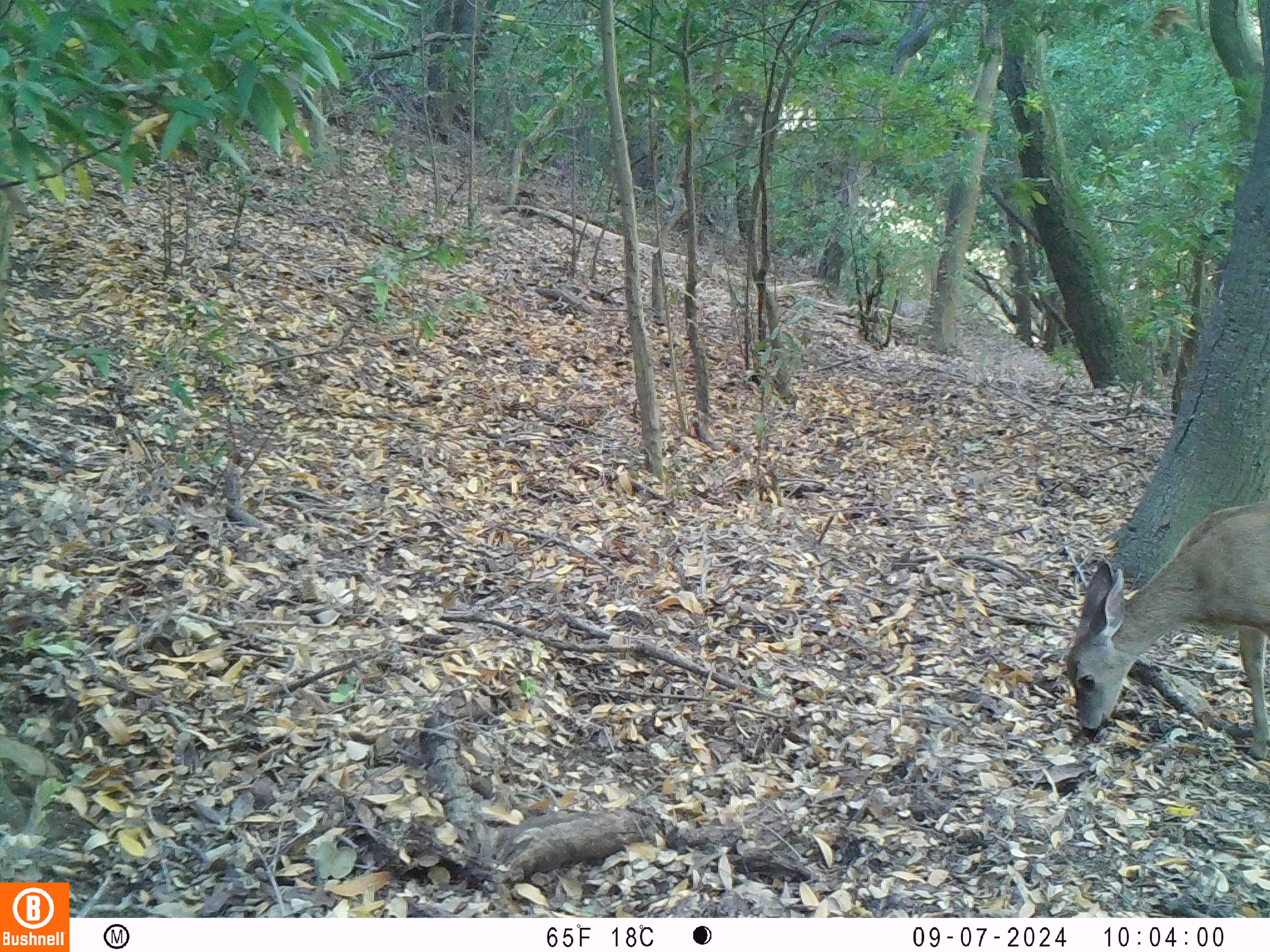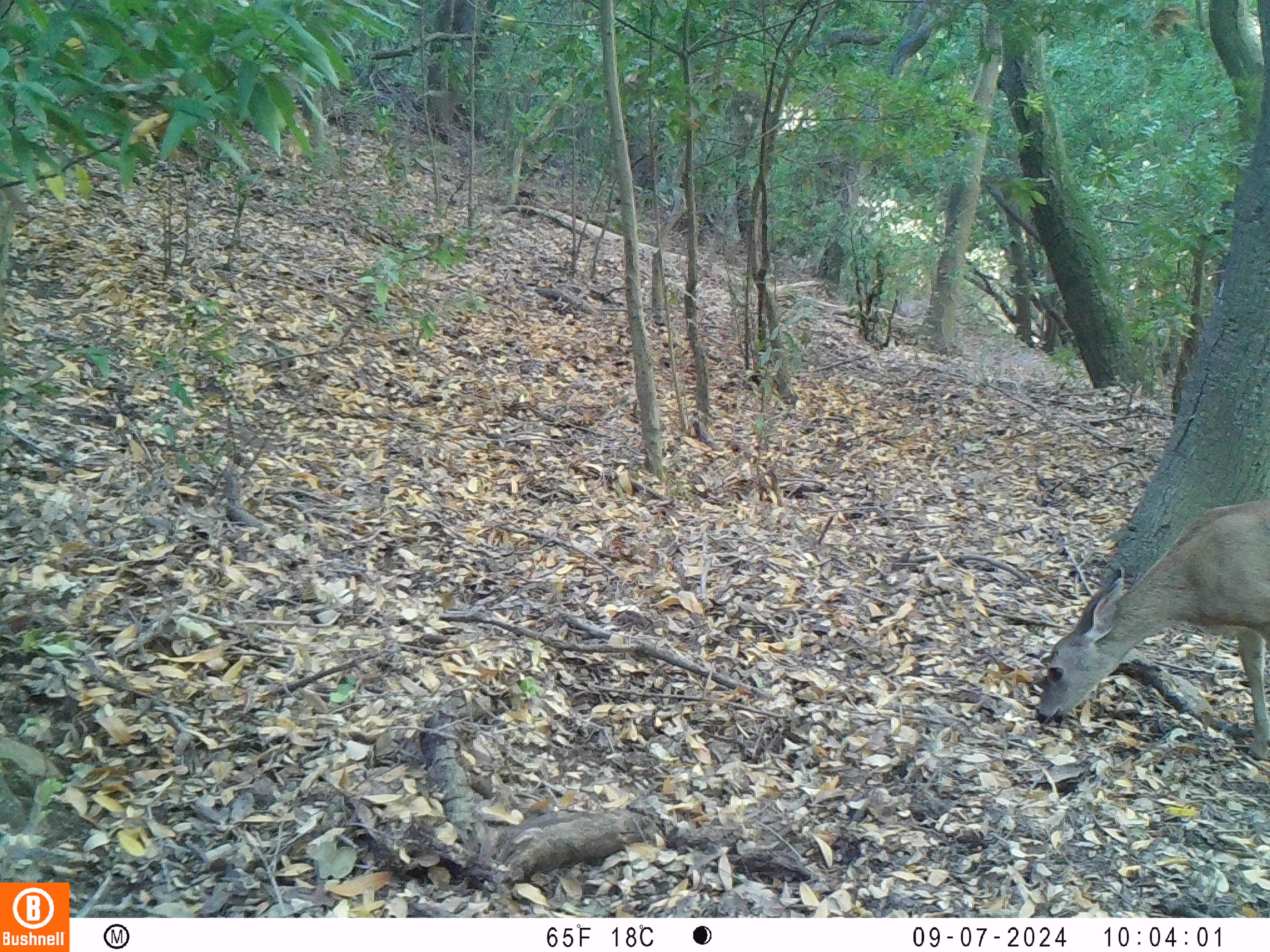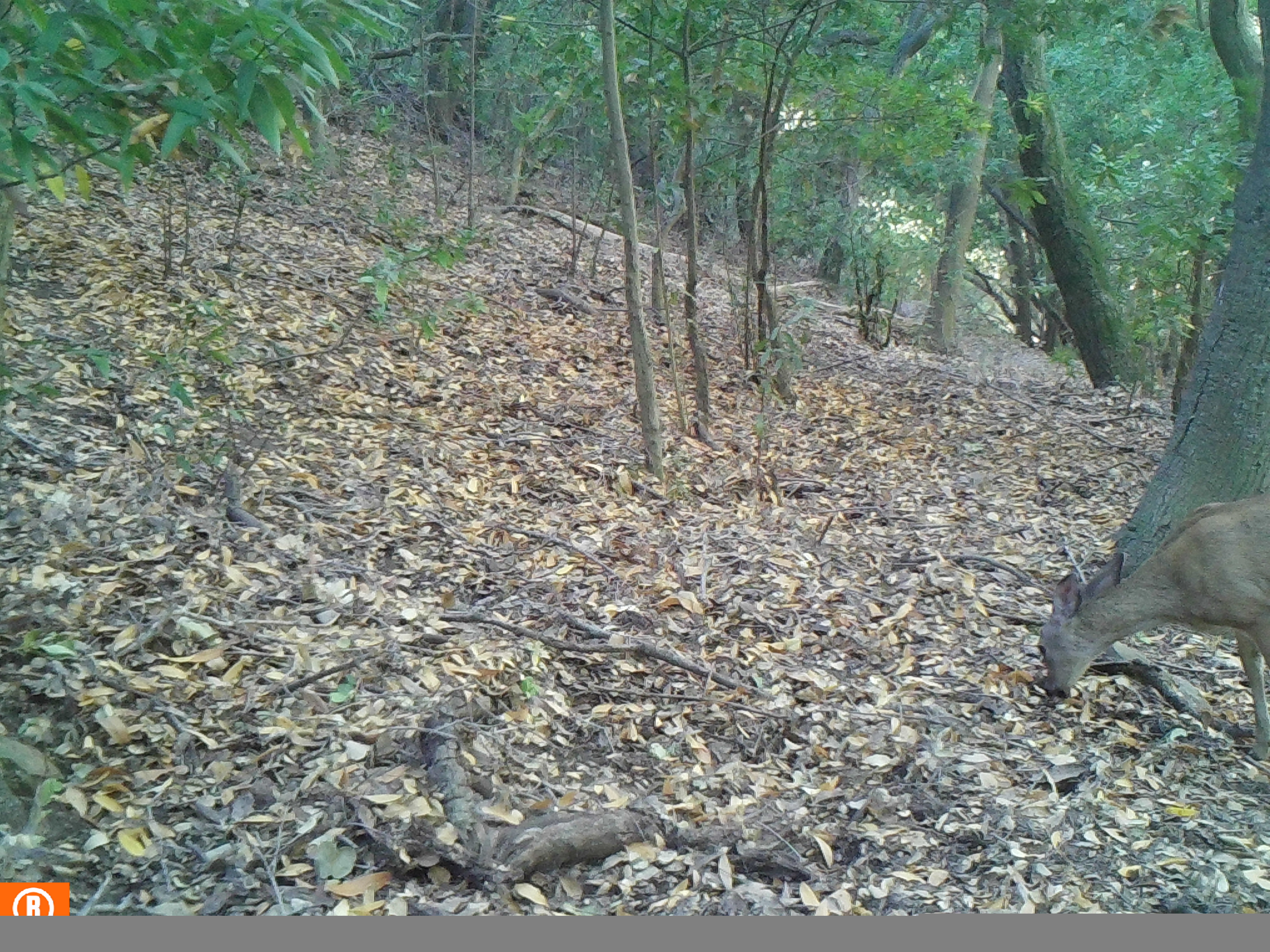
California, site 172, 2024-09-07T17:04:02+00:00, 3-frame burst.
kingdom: Animalia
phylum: Chordata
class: Mammalia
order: Artiodactyla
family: Cervidae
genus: Odocoileus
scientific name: Odocoileus hemionus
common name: mule deer